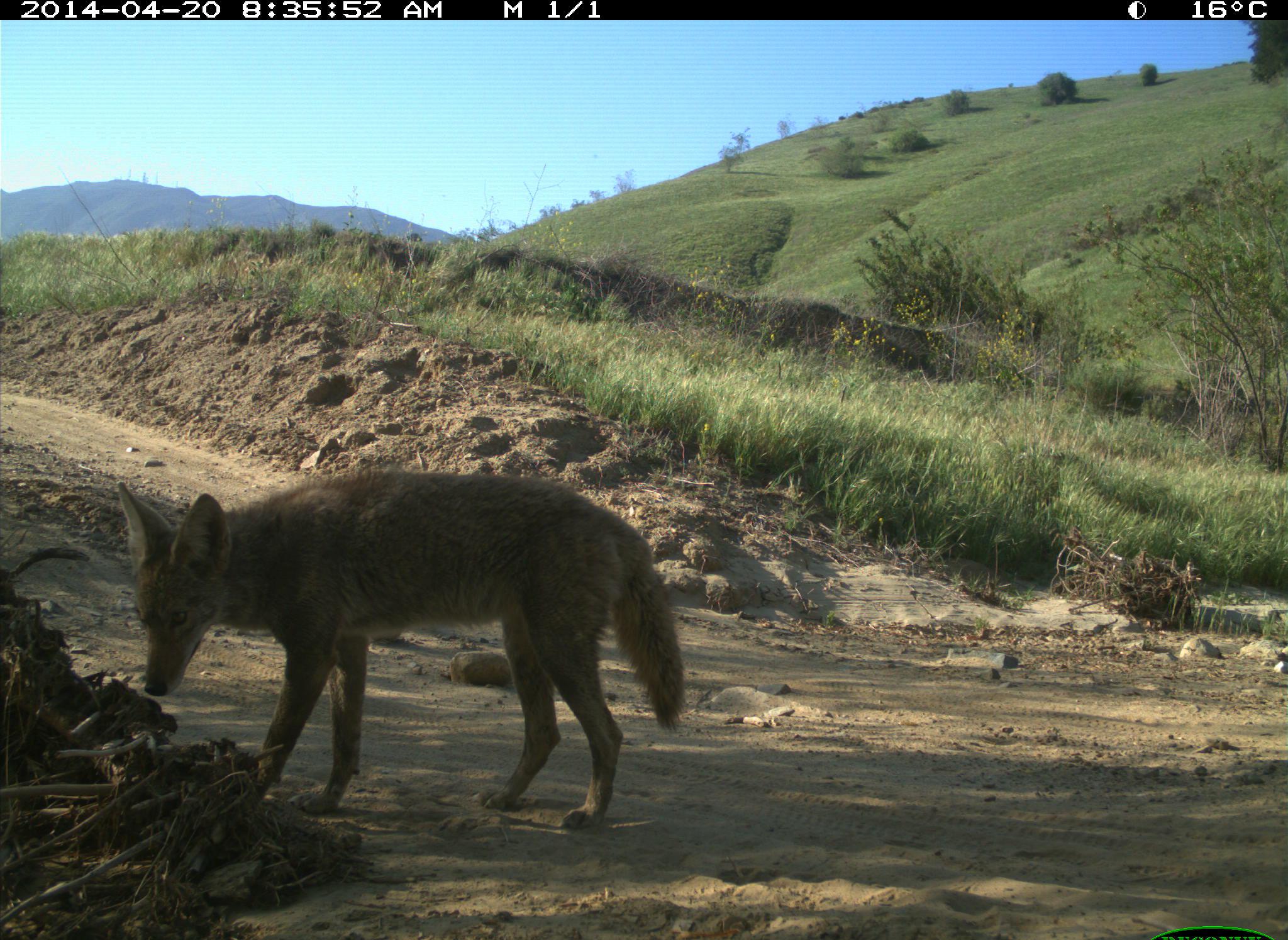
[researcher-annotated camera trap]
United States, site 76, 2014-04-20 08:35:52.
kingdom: Animalia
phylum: Chordata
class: Mammalia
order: Carnivora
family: Canidae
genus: Canis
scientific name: Canis latrans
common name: coyote